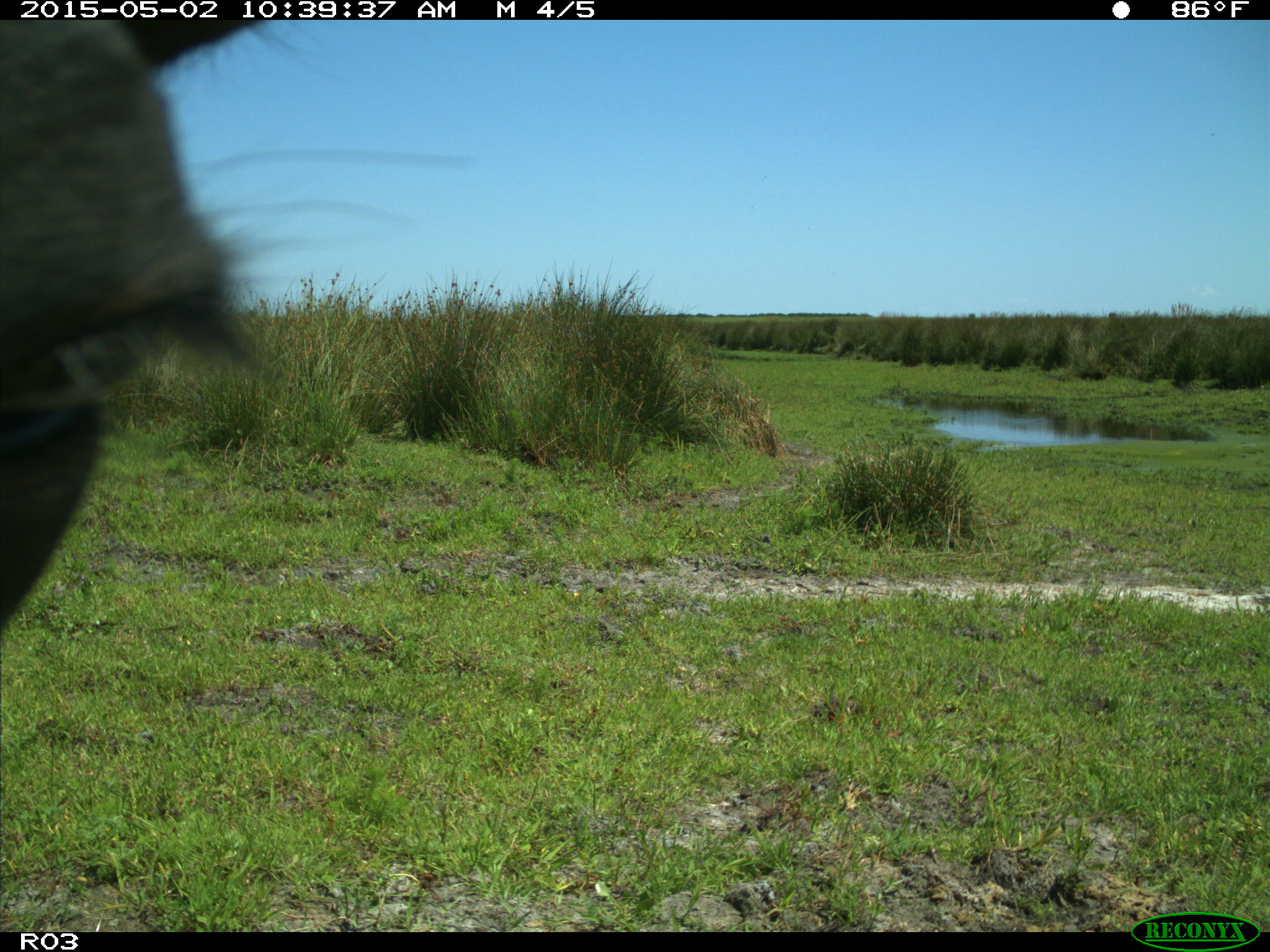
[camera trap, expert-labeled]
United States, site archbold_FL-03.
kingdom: Animalia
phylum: Chordata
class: Mammalia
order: Artiodactyla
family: Bovidae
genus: Bos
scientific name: Bos taurus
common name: domestic cow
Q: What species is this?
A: Bos taurus (domestic cow).